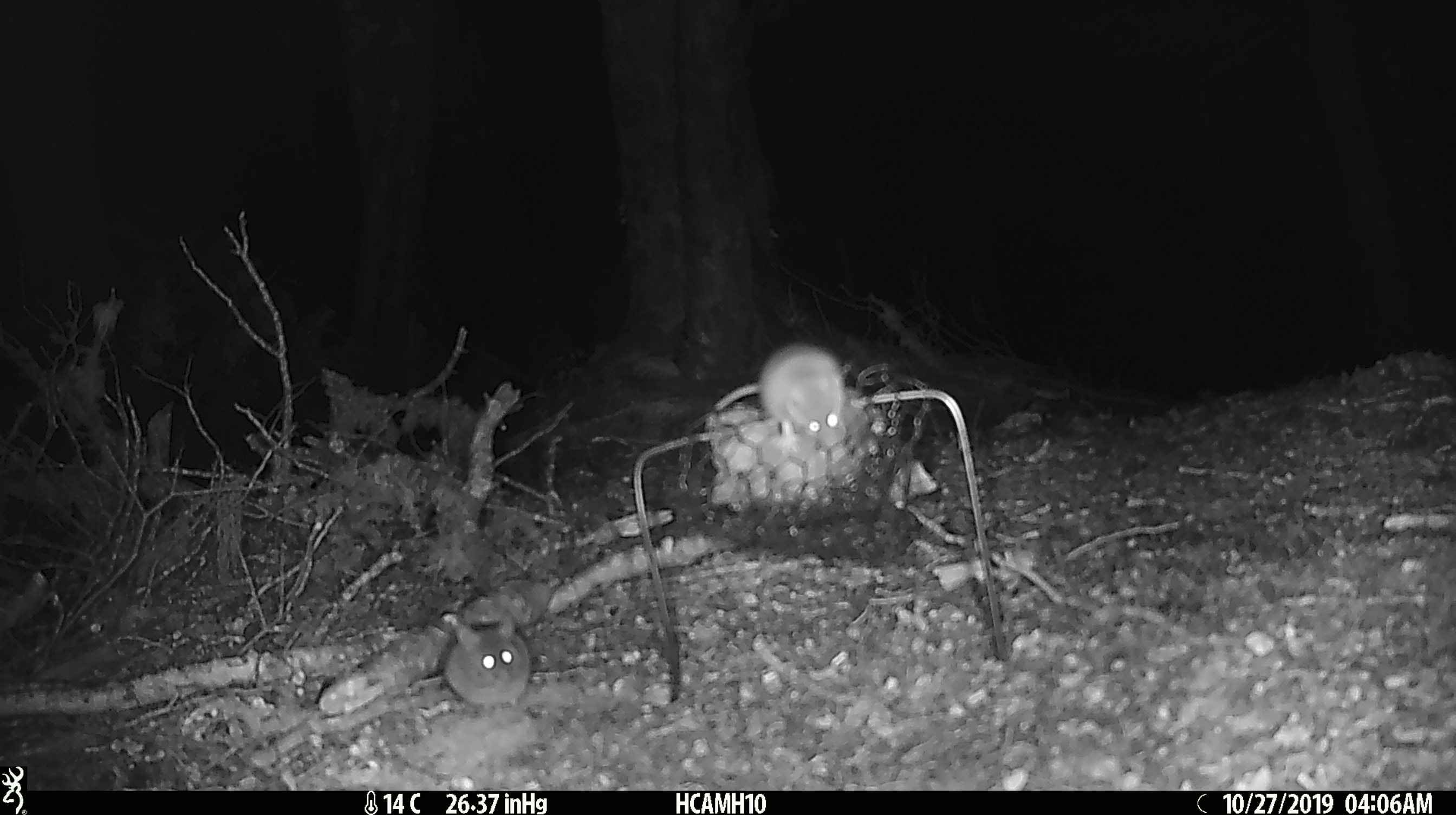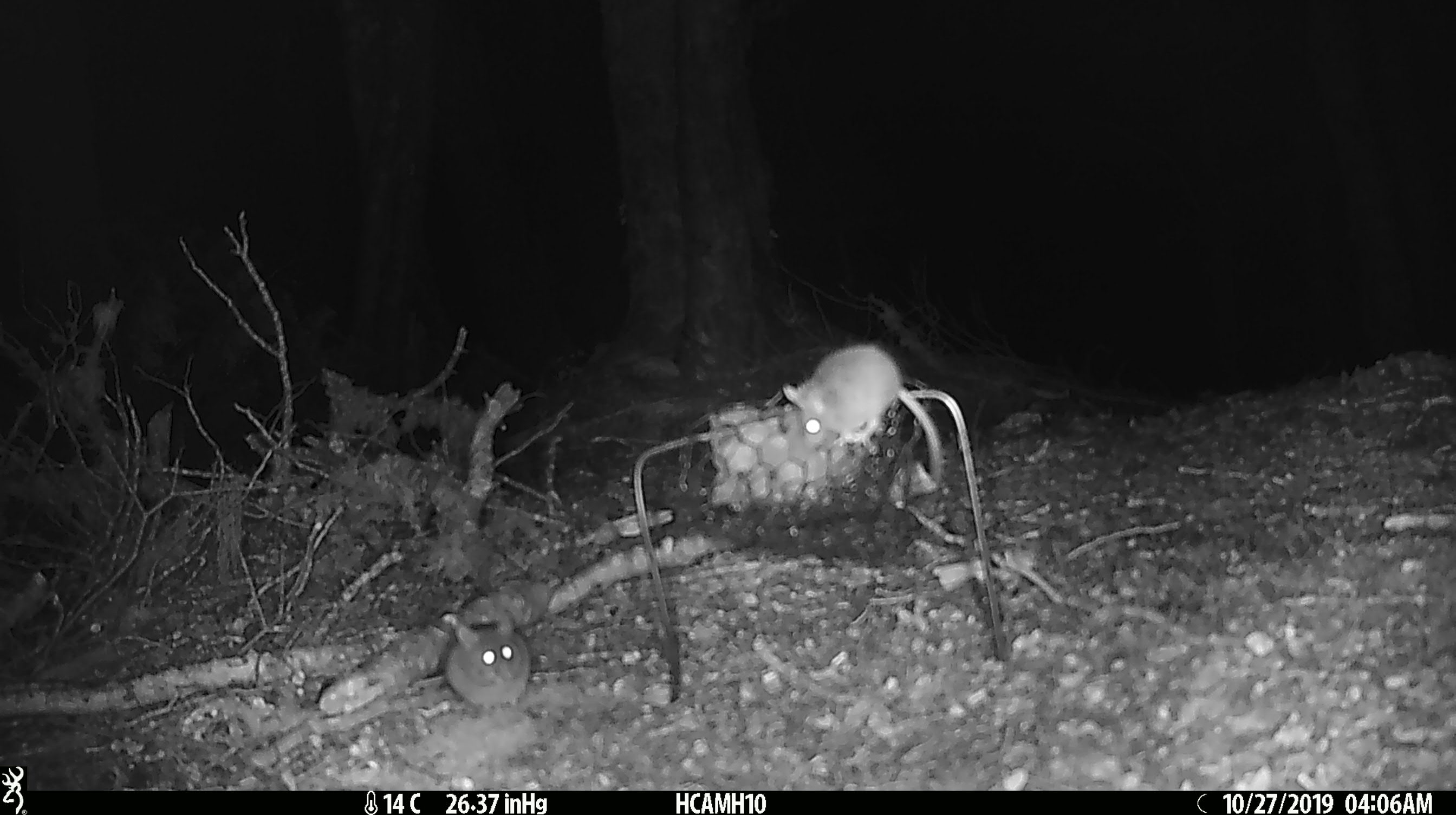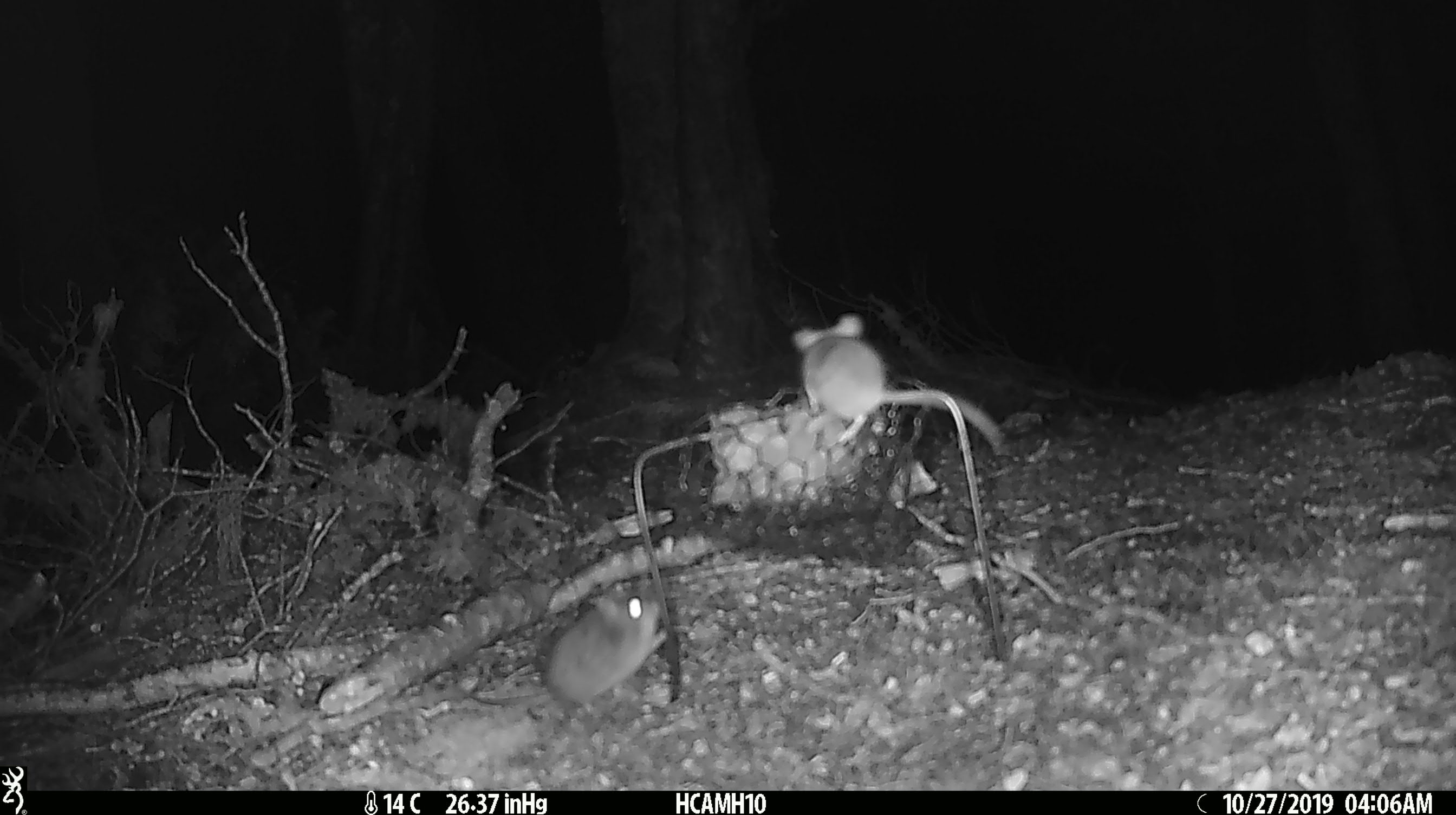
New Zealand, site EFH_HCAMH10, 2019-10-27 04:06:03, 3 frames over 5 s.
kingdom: Animalia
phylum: Chordata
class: Mammalia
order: Rodentia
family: Muridae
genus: Mus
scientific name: Mus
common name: mouse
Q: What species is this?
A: Mouse (Mus).